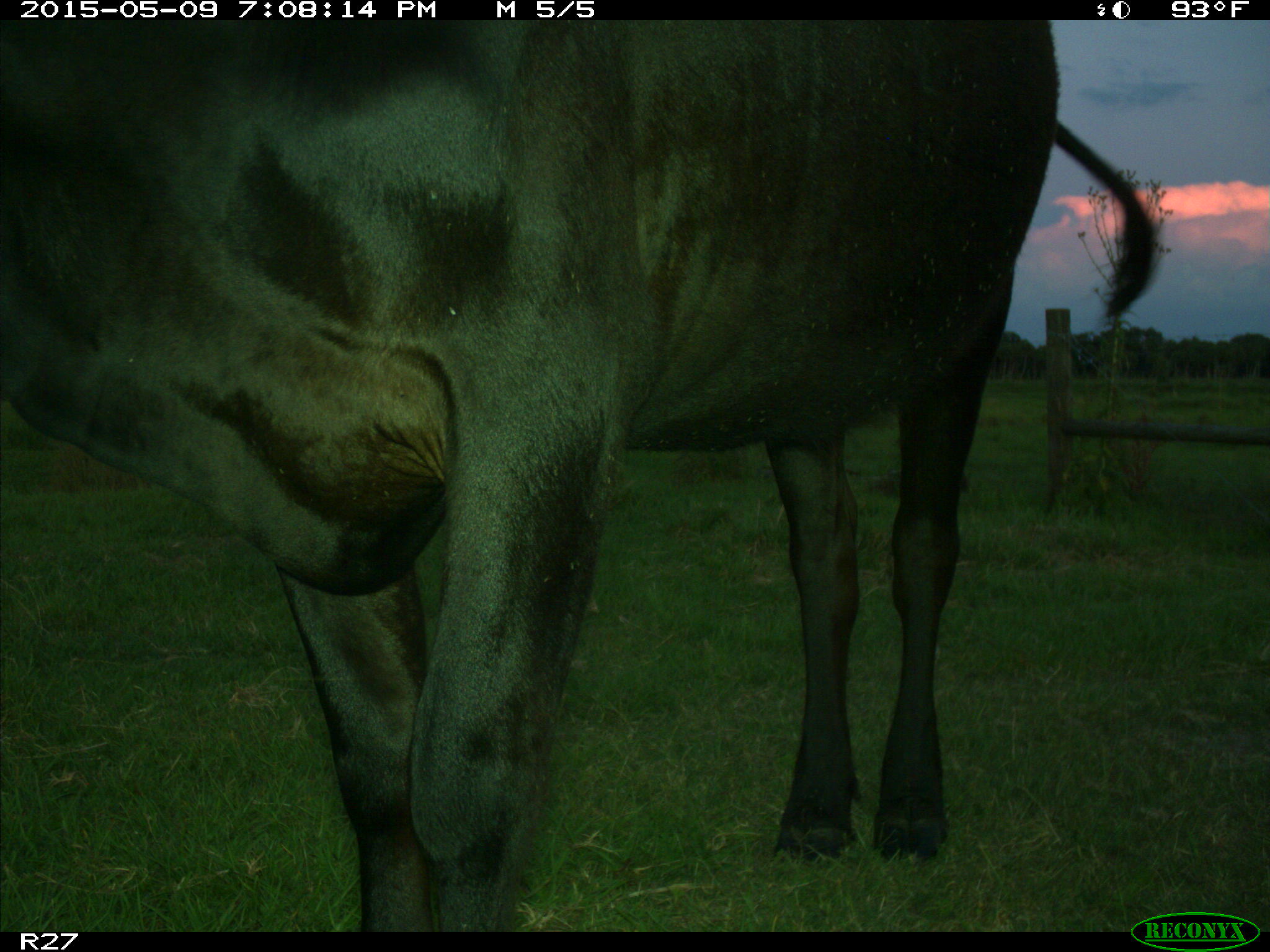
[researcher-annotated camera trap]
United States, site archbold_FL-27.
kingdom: Animalia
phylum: Chordata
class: Mammalia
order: Artiodactyla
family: Bovidae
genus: Bos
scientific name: Bos taurus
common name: domestic cow